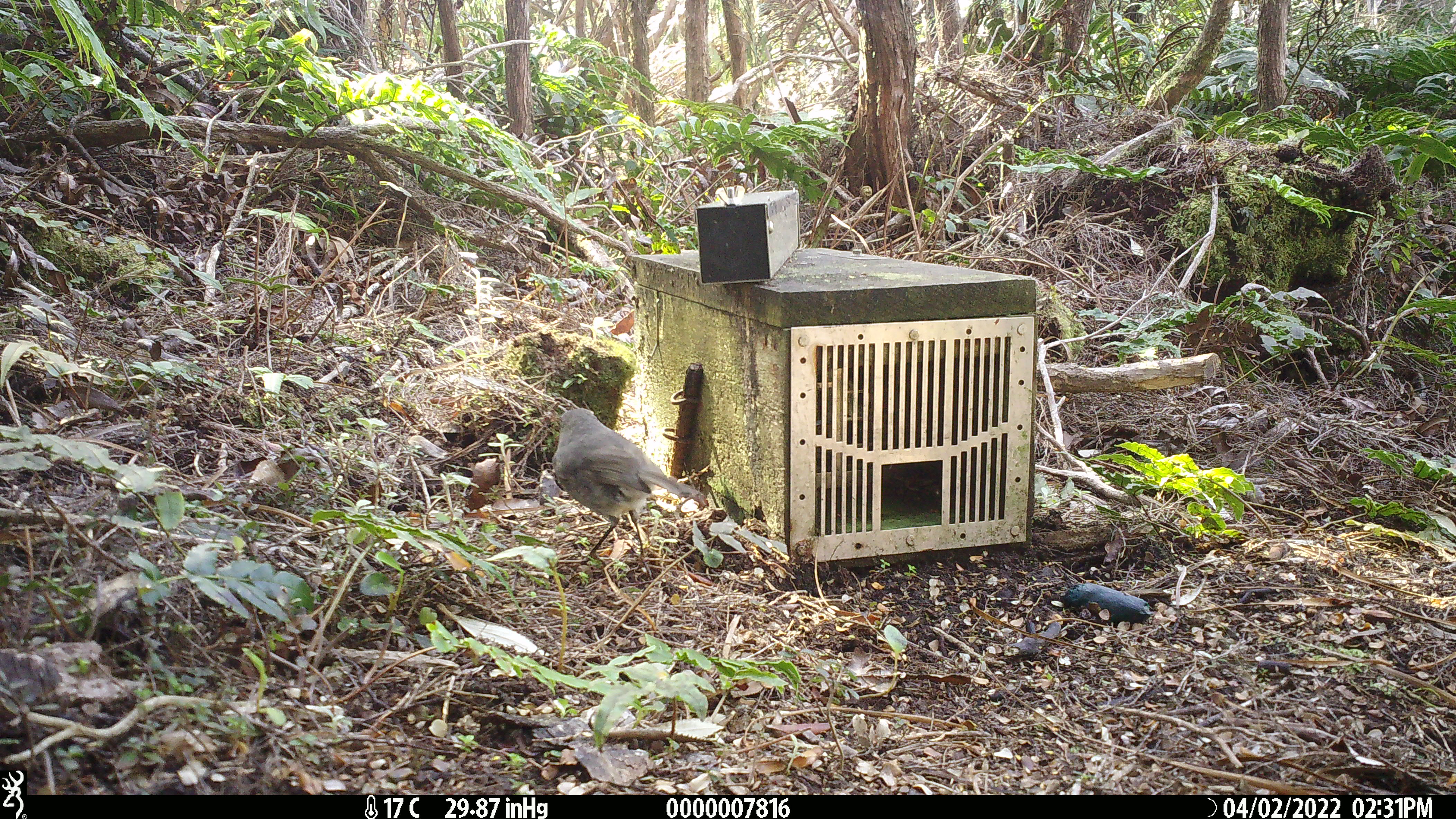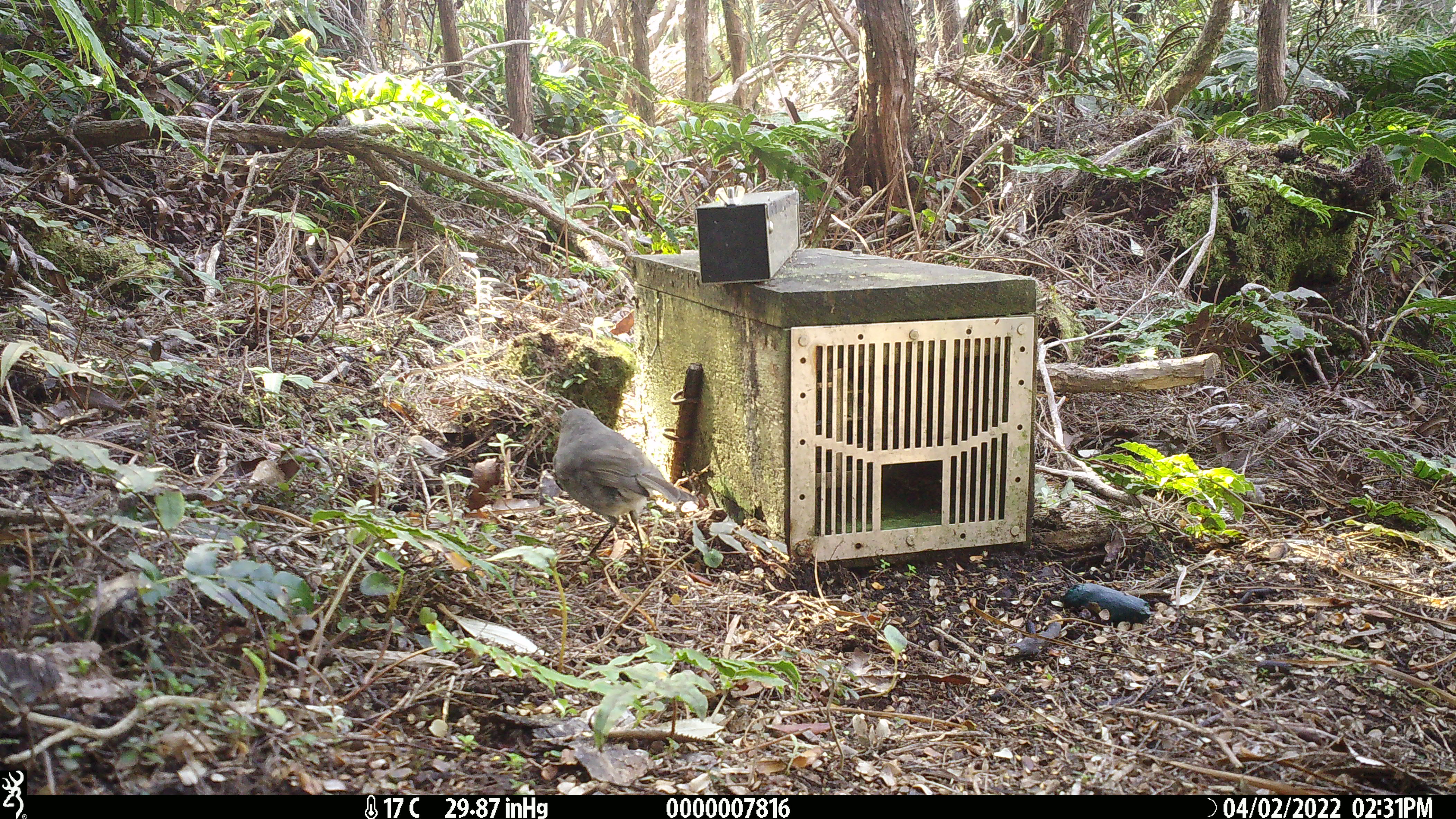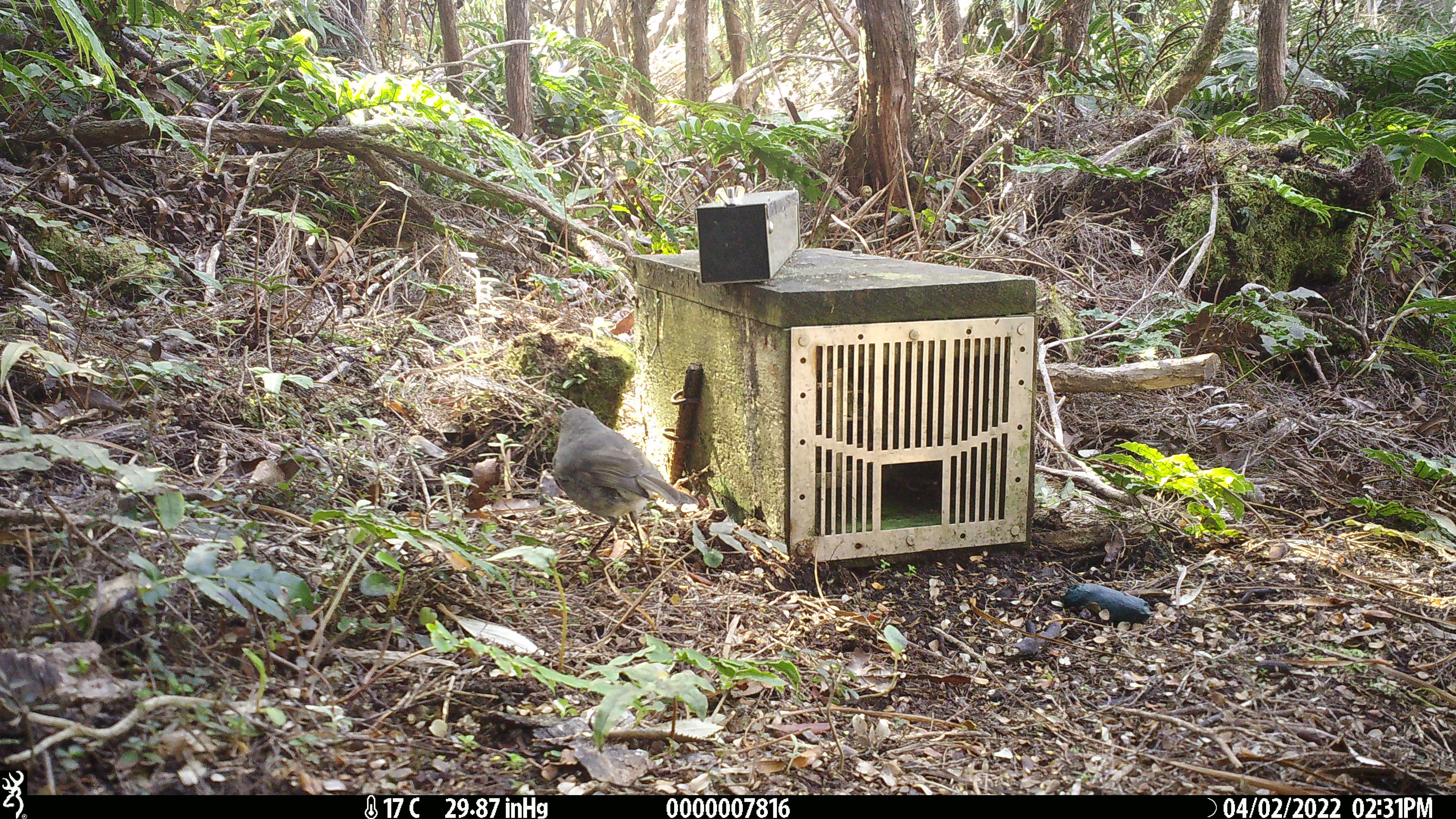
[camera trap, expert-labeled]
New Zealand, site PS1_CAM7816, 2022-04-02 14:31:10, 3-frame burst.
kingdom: Animalia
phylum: Chordata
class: Aves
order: Passeriformes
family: Petroicidae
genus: Petroica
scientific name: Petroica australis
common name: new zealand robin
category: robin